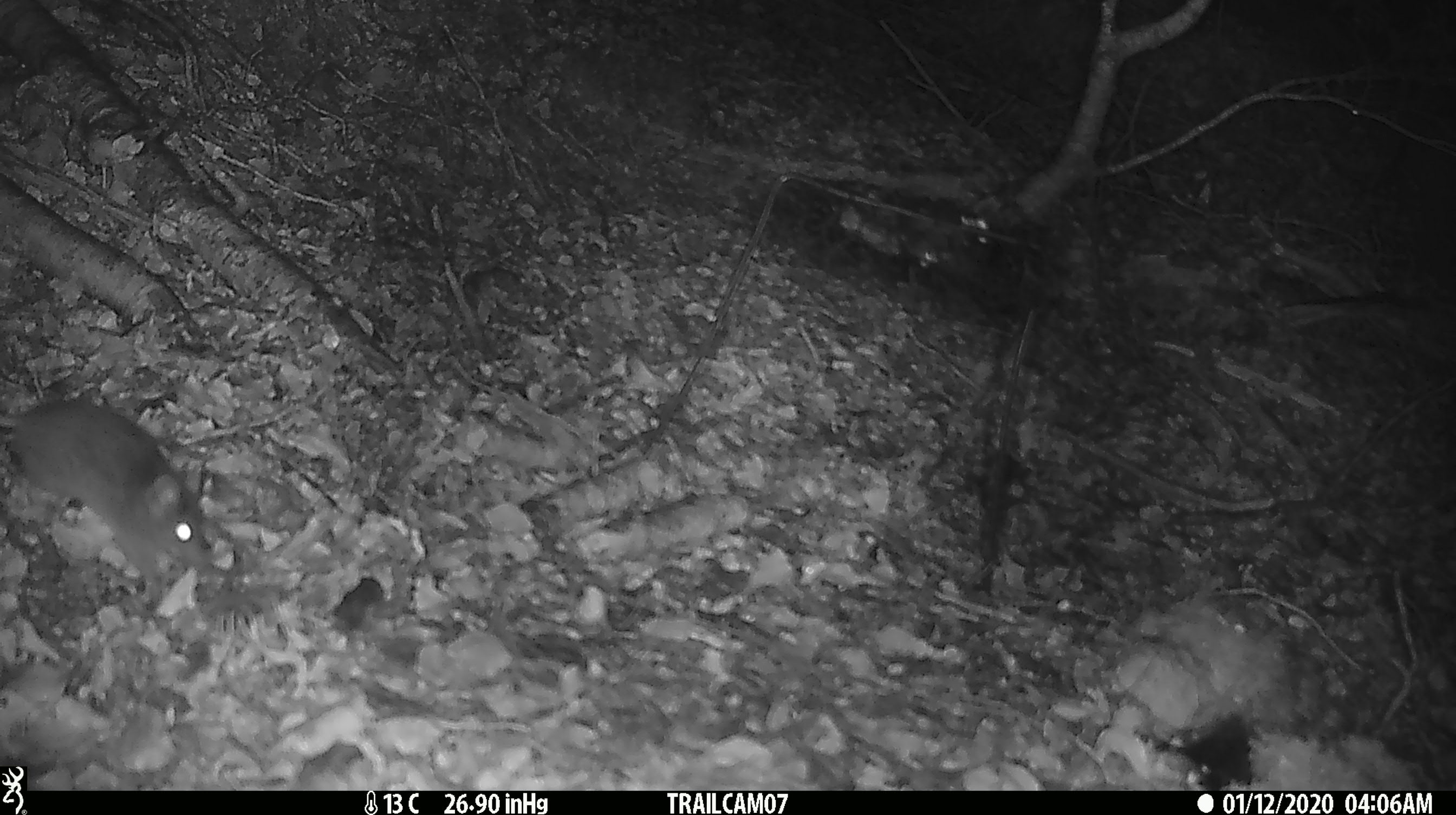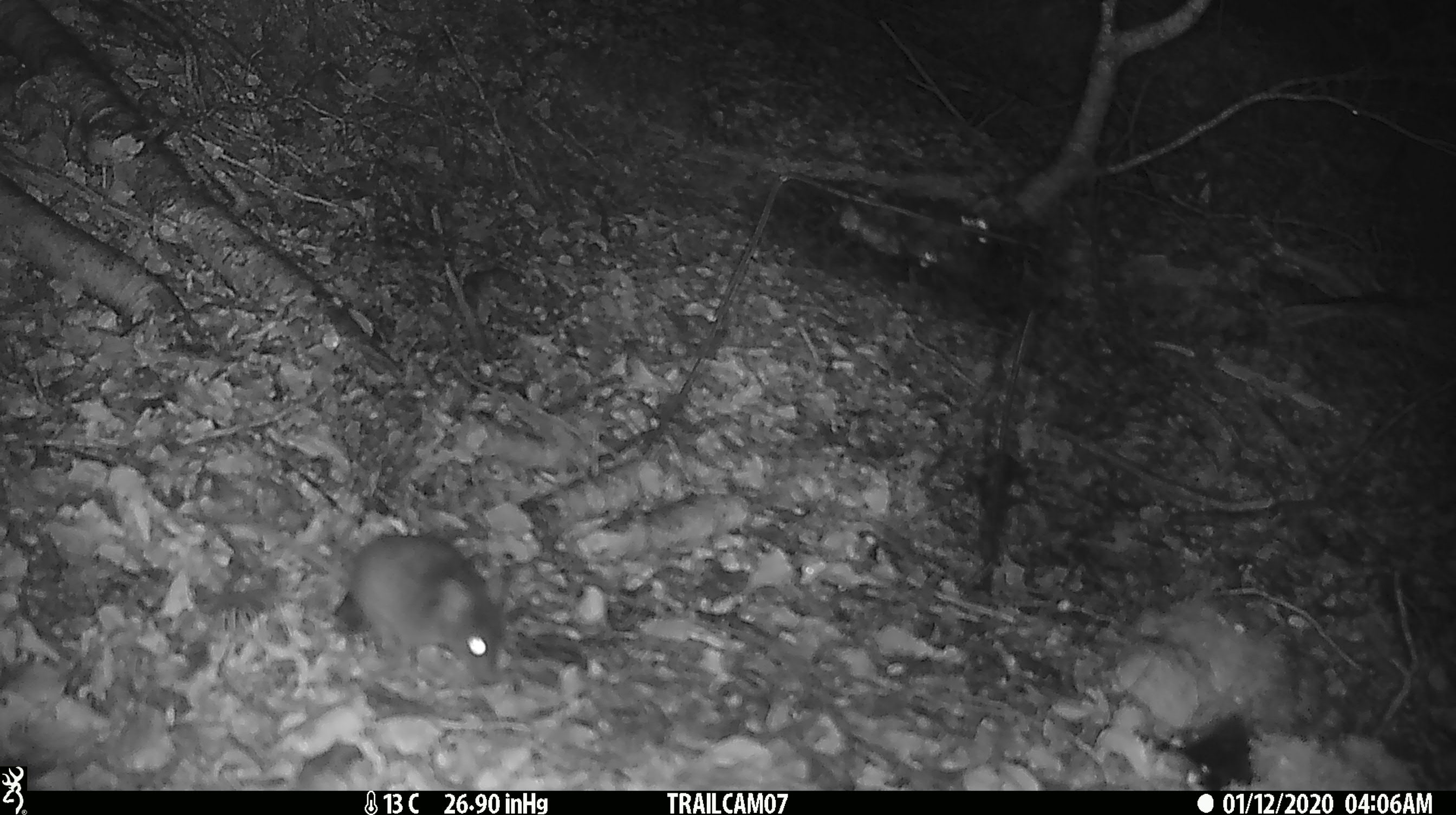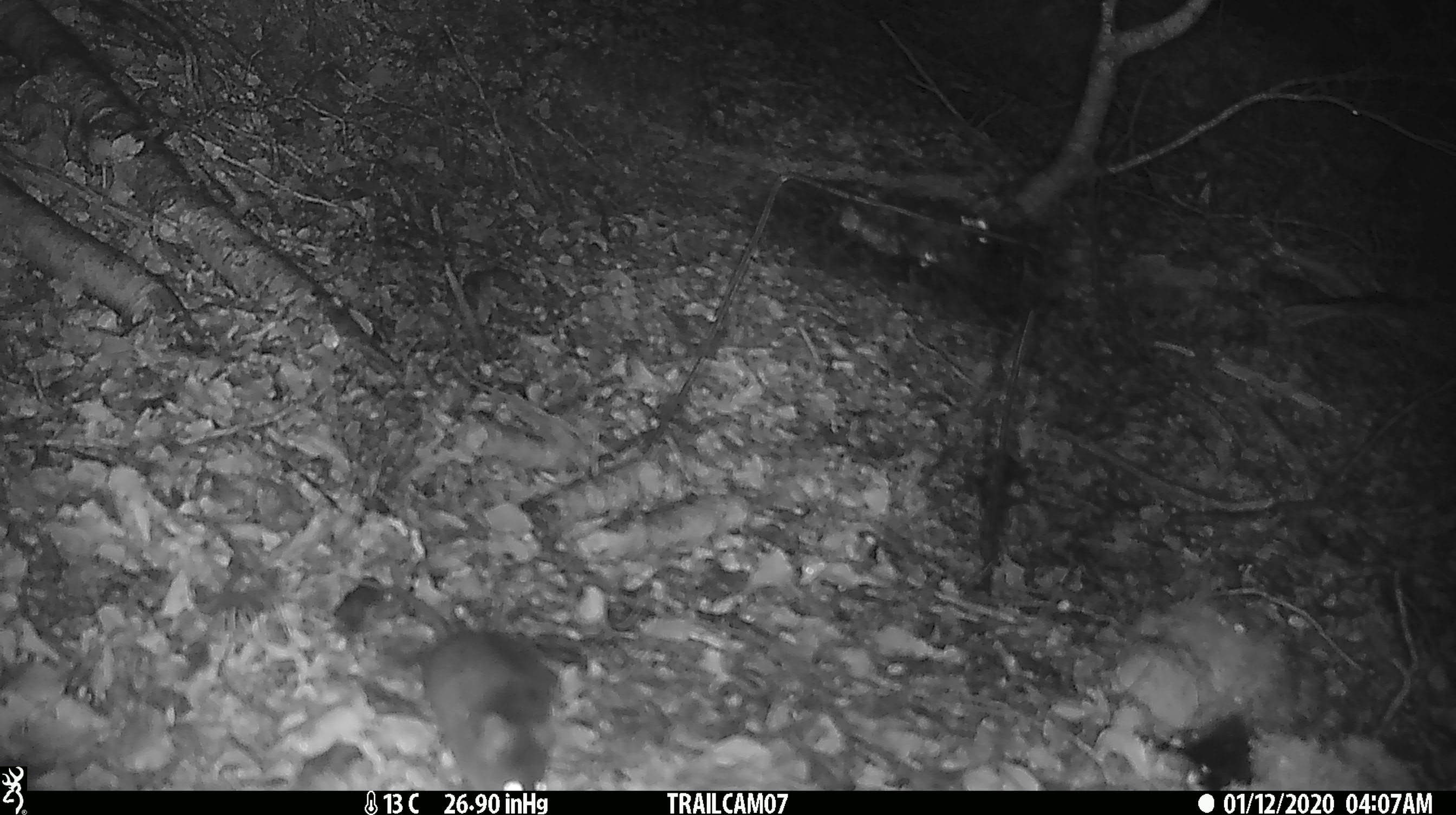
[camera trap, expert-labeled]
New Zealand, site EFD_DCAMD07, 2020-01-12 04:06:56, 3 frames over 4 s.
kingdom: Animalia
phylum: Chordata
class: Mammalia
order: Rodentia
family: Muridae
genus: Mus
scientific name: Mus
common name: mouse